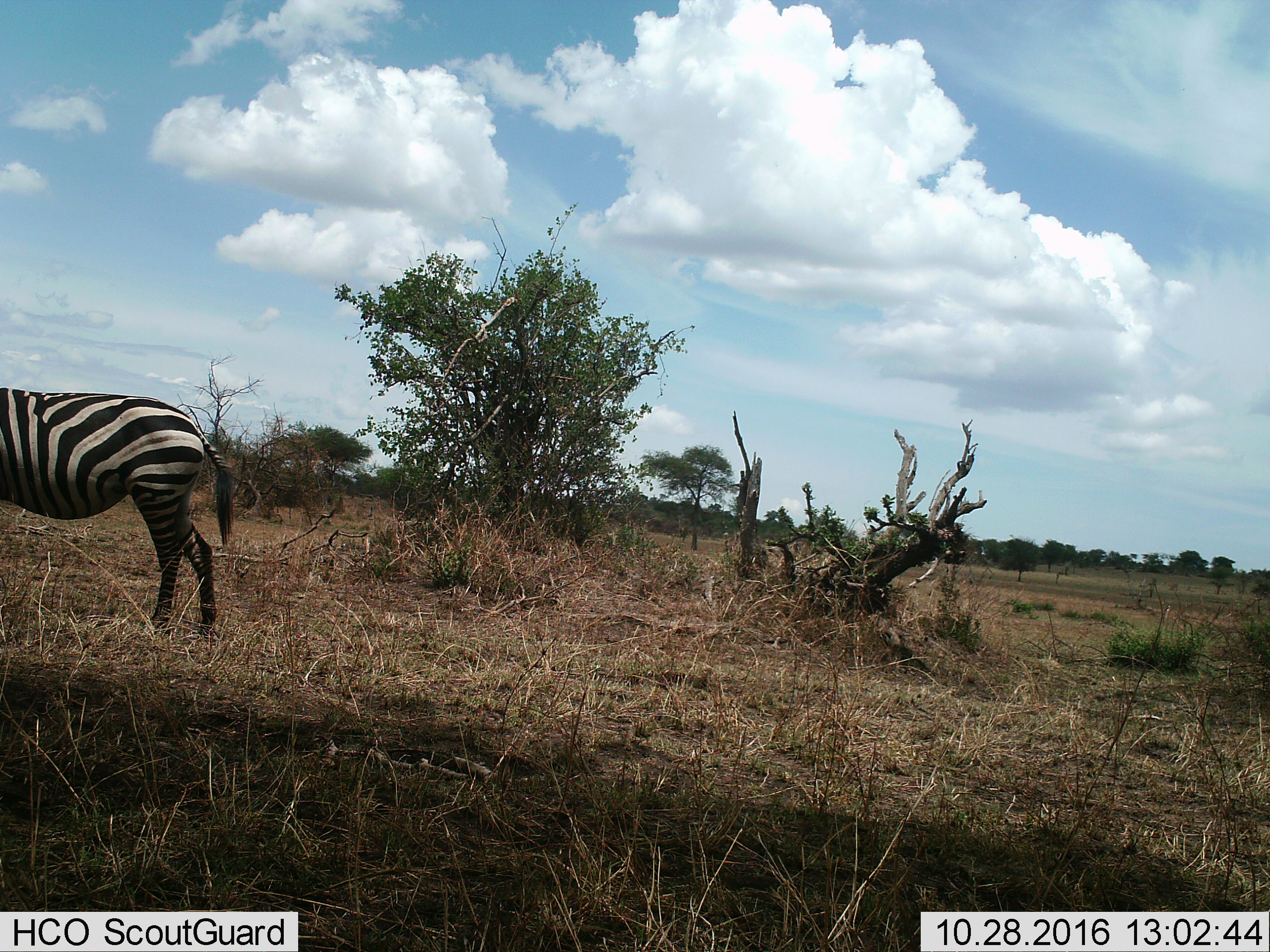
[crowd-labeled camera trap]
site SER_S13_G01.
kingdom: Animalia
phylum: Chordata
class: Mammalia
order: Perissodactyla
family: Equidae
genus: Equus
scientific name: Equus quagga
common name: plains zebra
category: zebraplains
Zebraplains (plains zebra) (Equus quagga), count 1. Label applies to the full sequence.